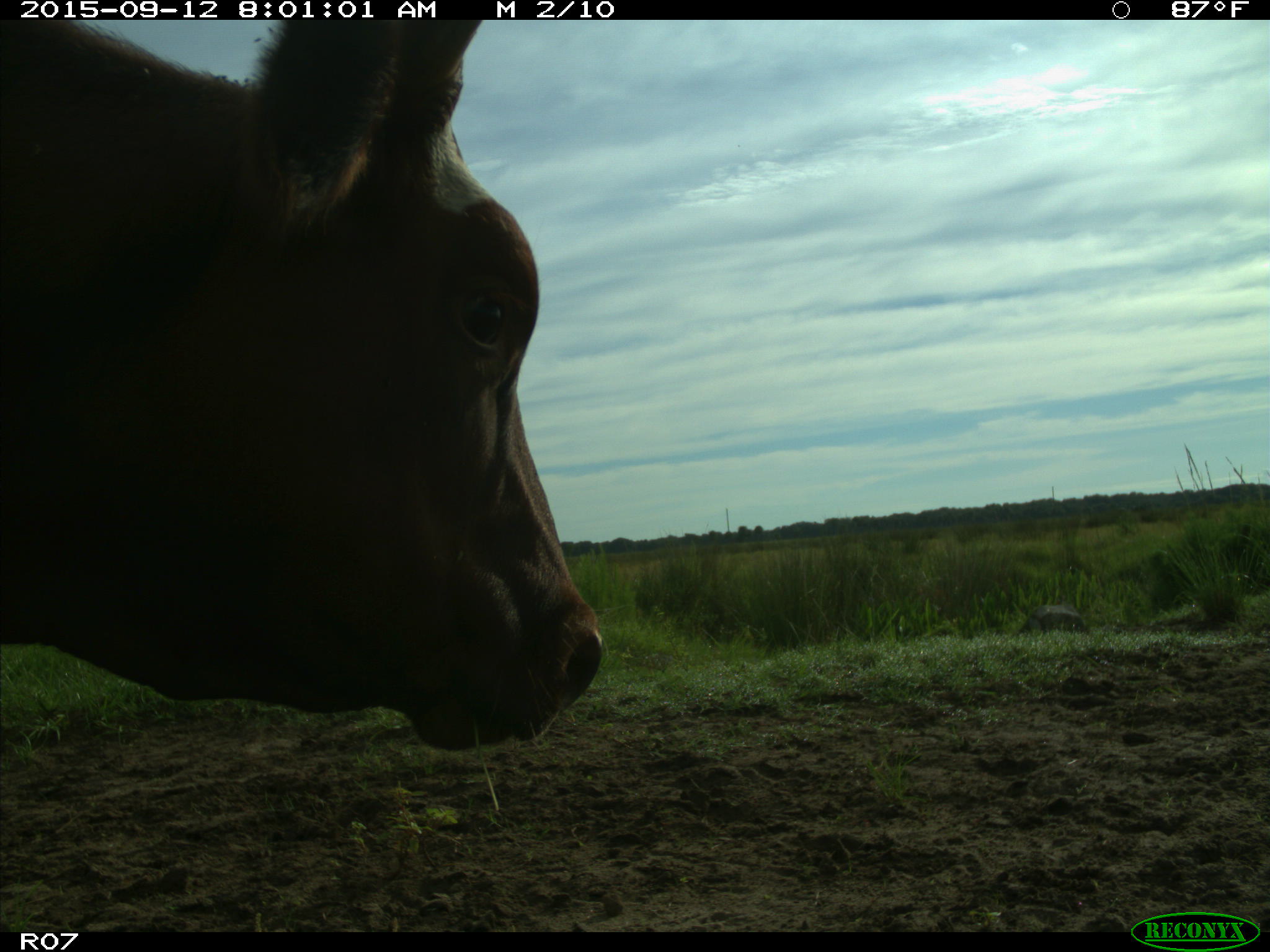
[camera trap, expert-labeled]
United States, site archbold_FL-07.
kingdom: Animalia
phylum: Chordata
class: Mammalia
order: Artiodactyla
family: Bovidae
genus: Bos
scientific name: Bos taurus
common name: domestic cow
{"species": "Bos taurus (domestic cow)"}